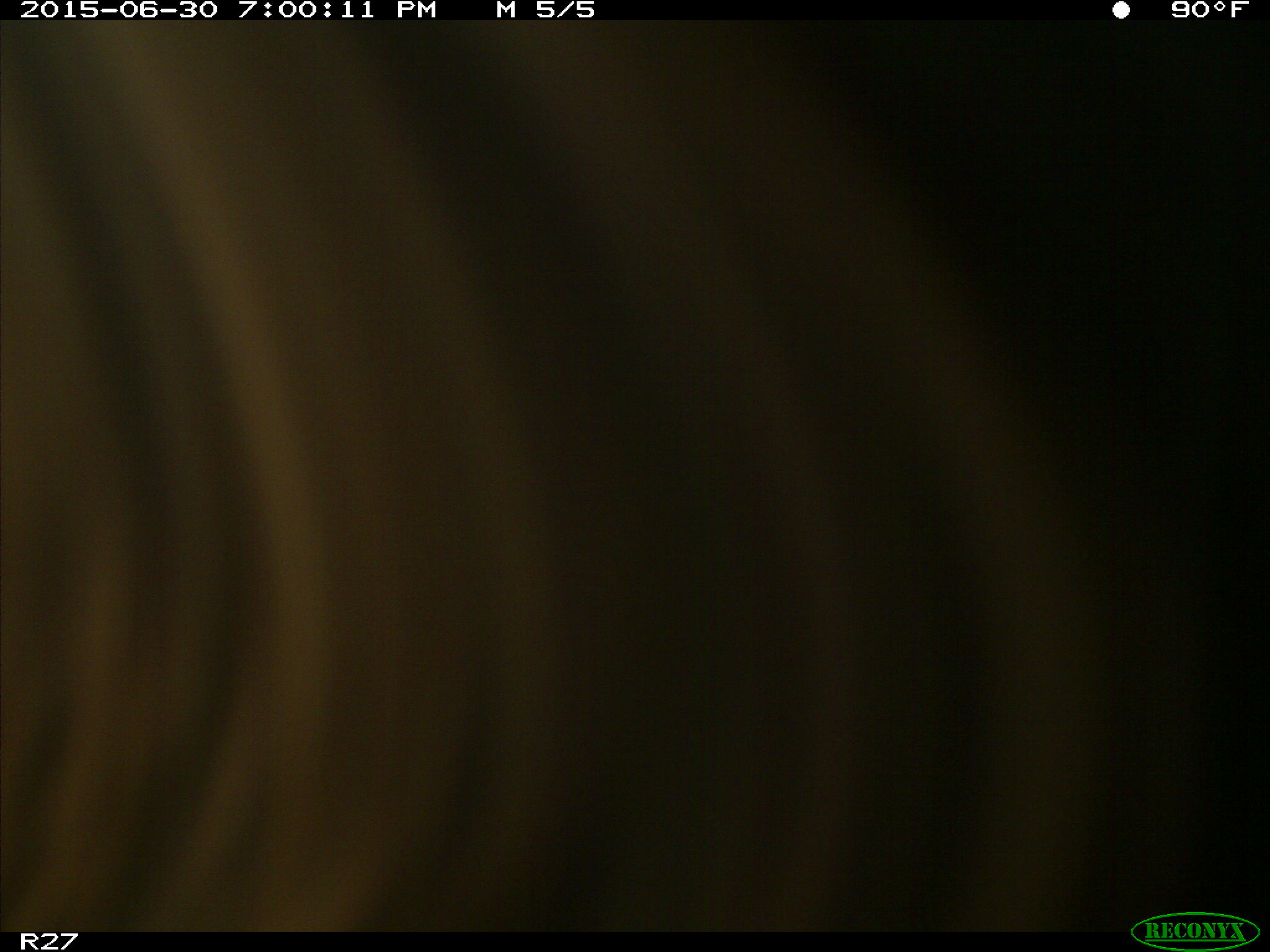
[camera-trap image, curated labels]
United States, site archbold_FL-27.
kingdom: Animalia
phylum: Chordata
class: Mammalia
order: Artiodactyla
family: Bovidae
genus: Bos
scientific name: Bos taurus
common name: domestic cow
Bos taurus (domestic cow).